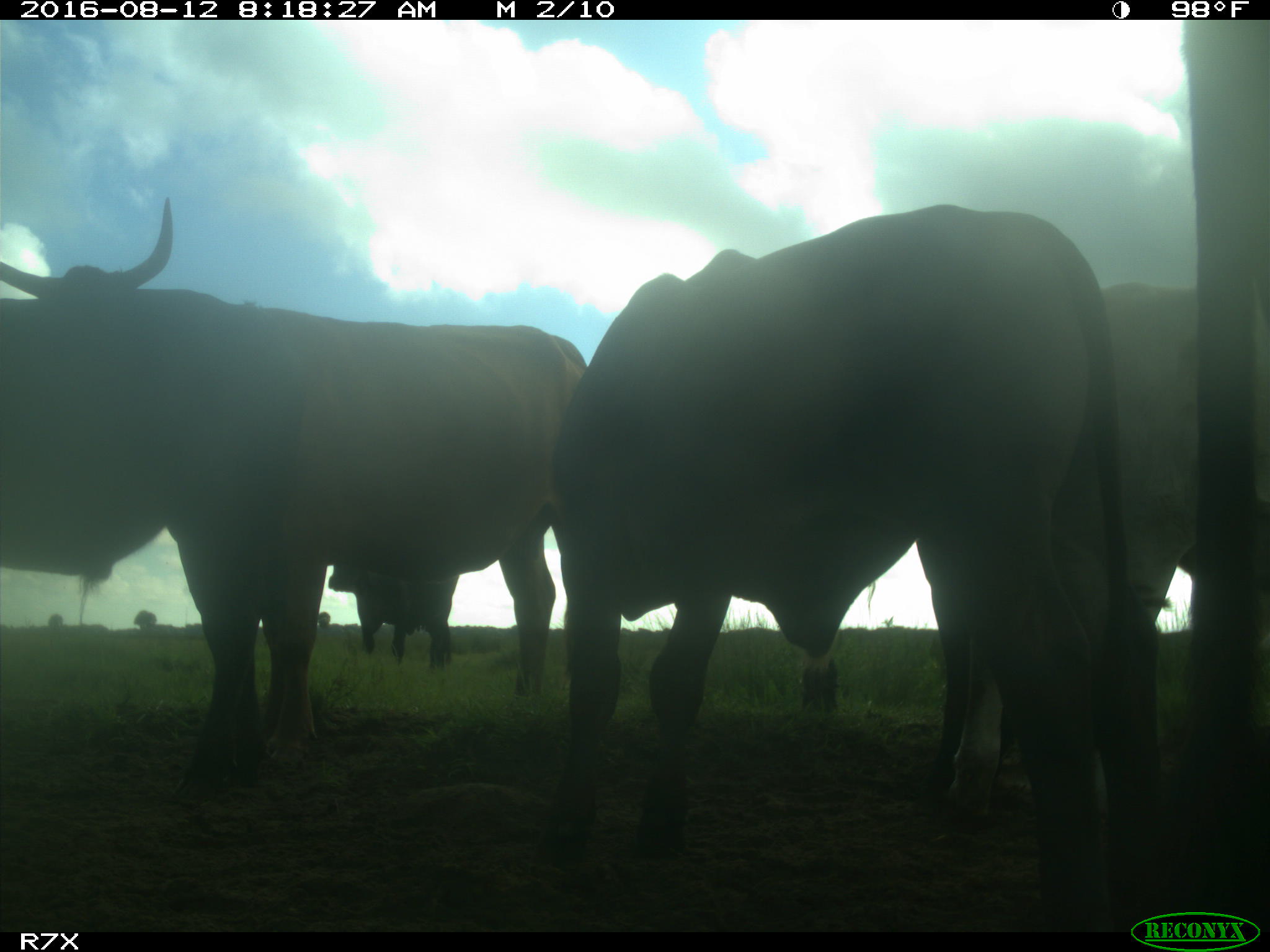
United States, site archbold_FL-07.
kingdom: Animalia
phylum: Chordata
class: Mammalia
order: Artiodactyla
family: Bovidae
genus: Bos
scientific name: Bos taurus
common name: domestic cow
Bos taurus (domestic cow).